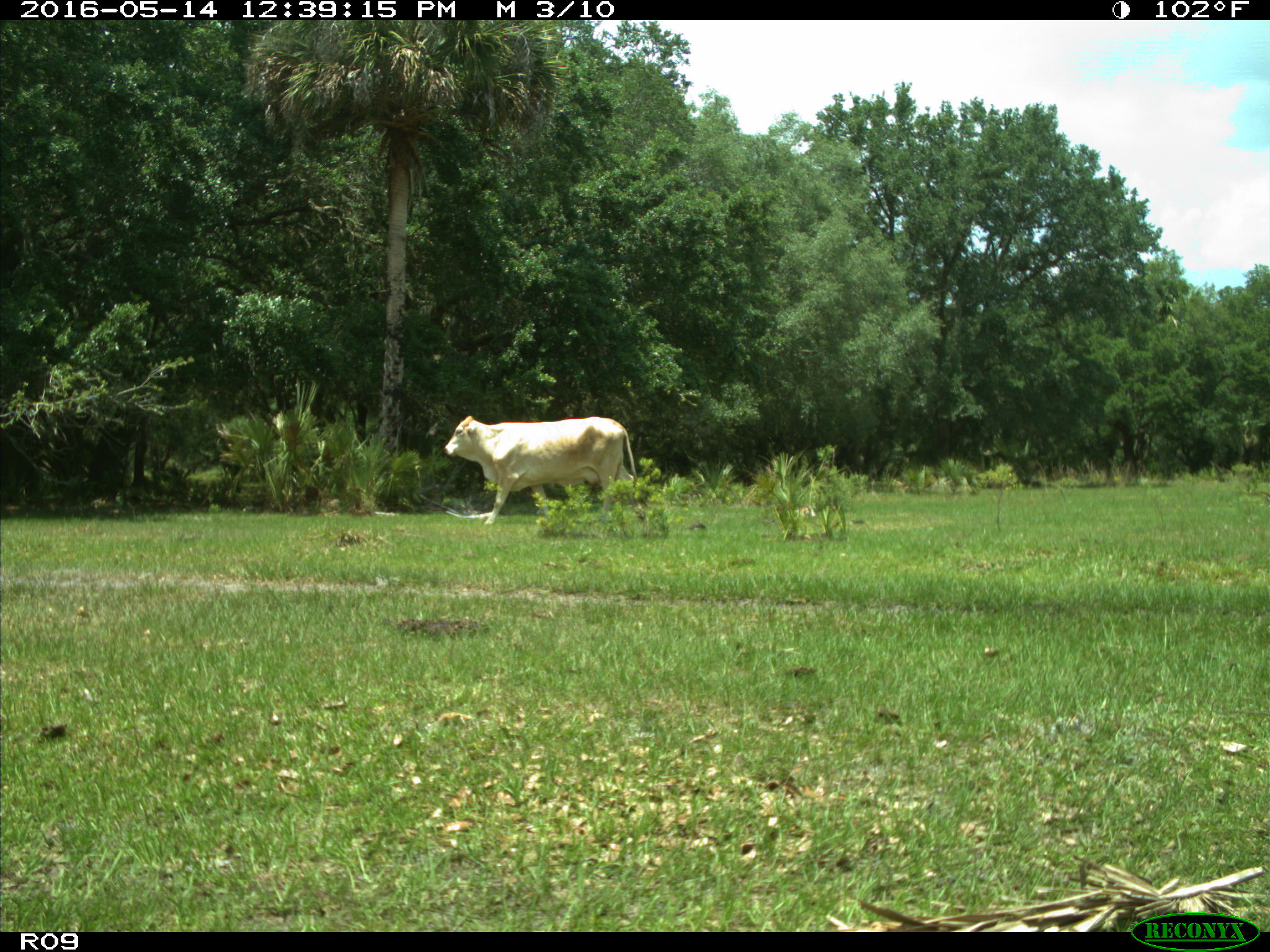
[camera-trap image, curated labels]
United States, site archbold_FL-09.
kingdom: Animalia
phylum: Chordata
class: Mammalia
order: Artiodactyla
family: Bovidae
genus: Bos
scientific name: Bos taurus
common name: domestic cow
Bos taurus (domestic cow).